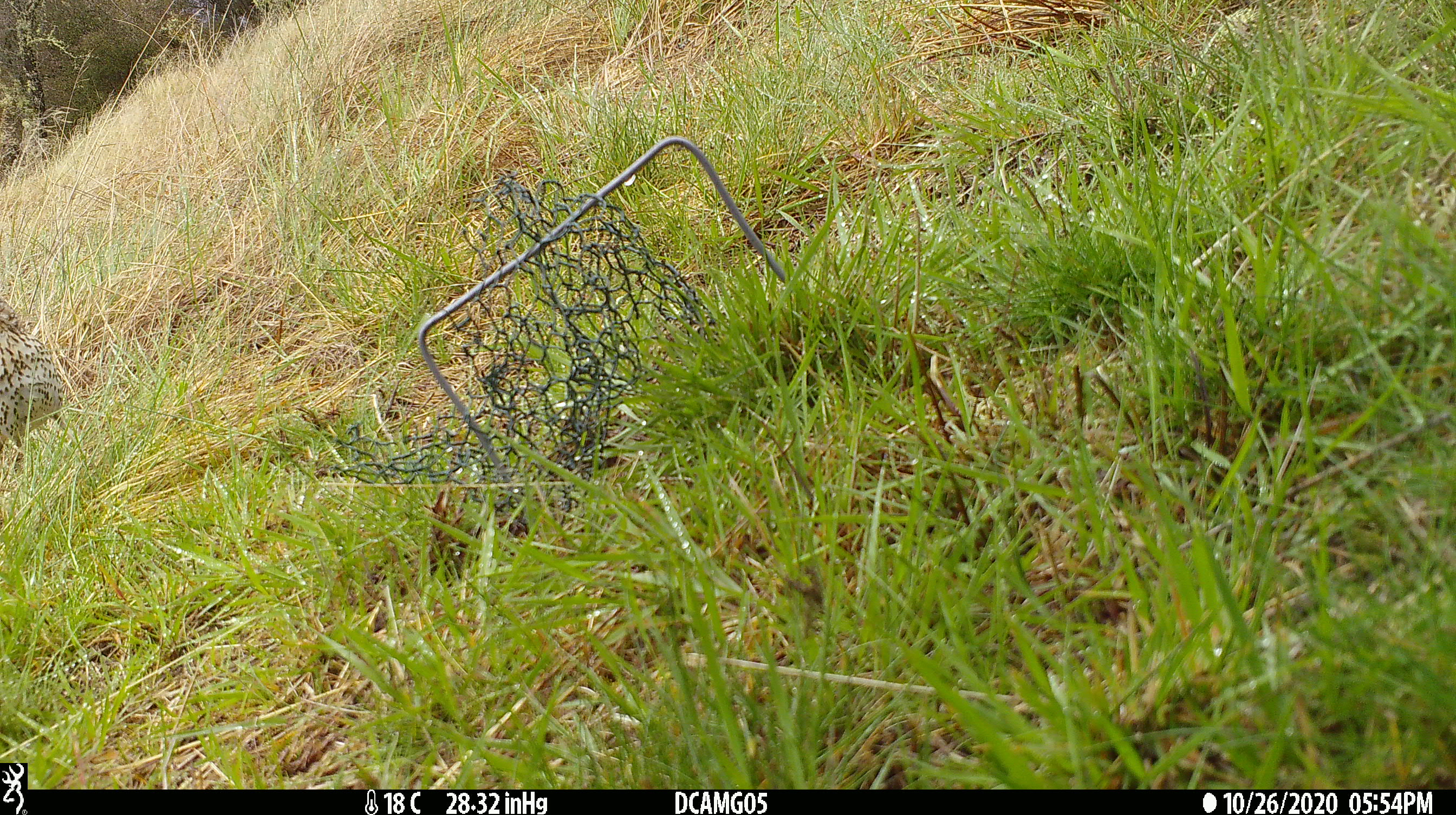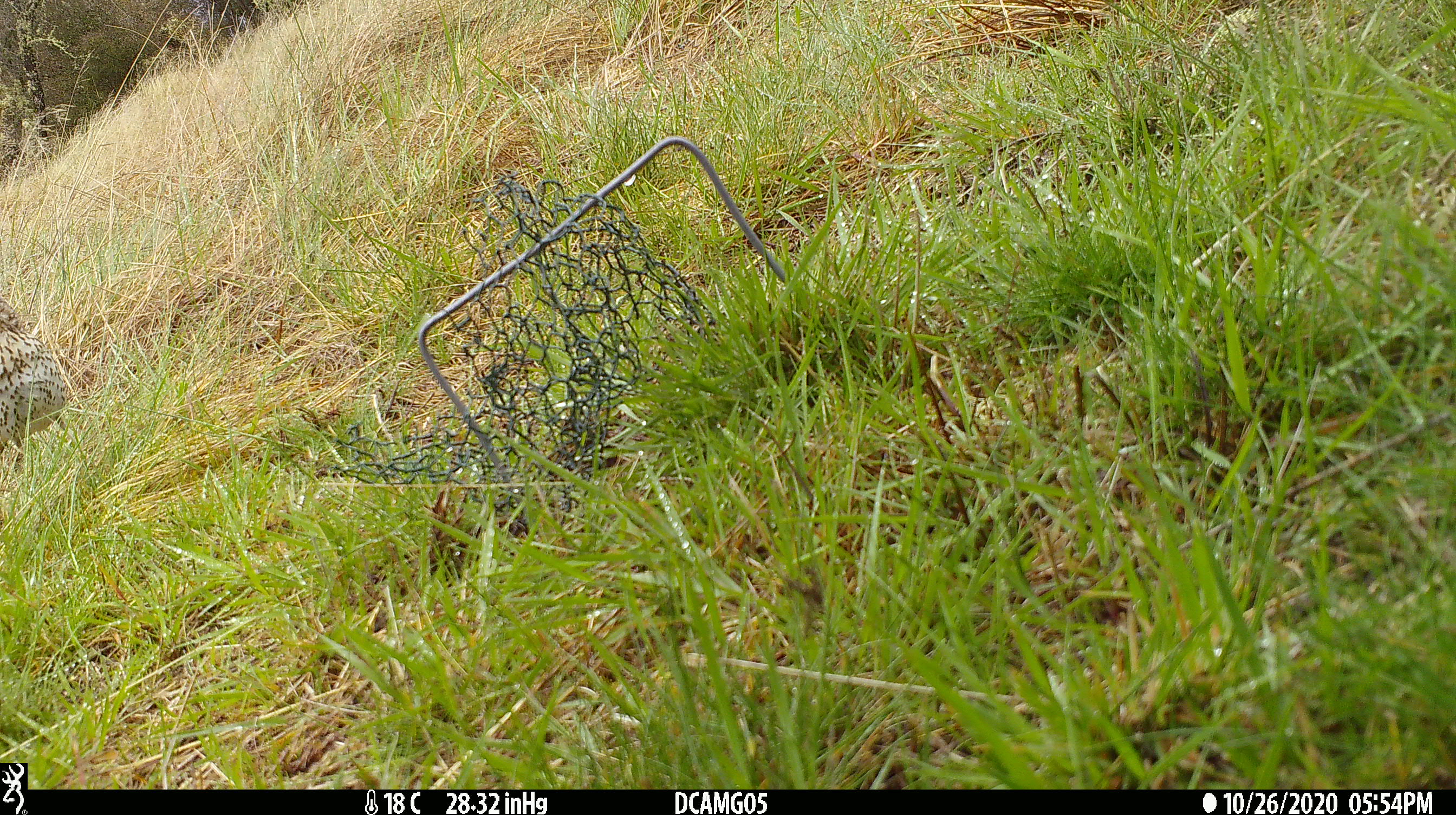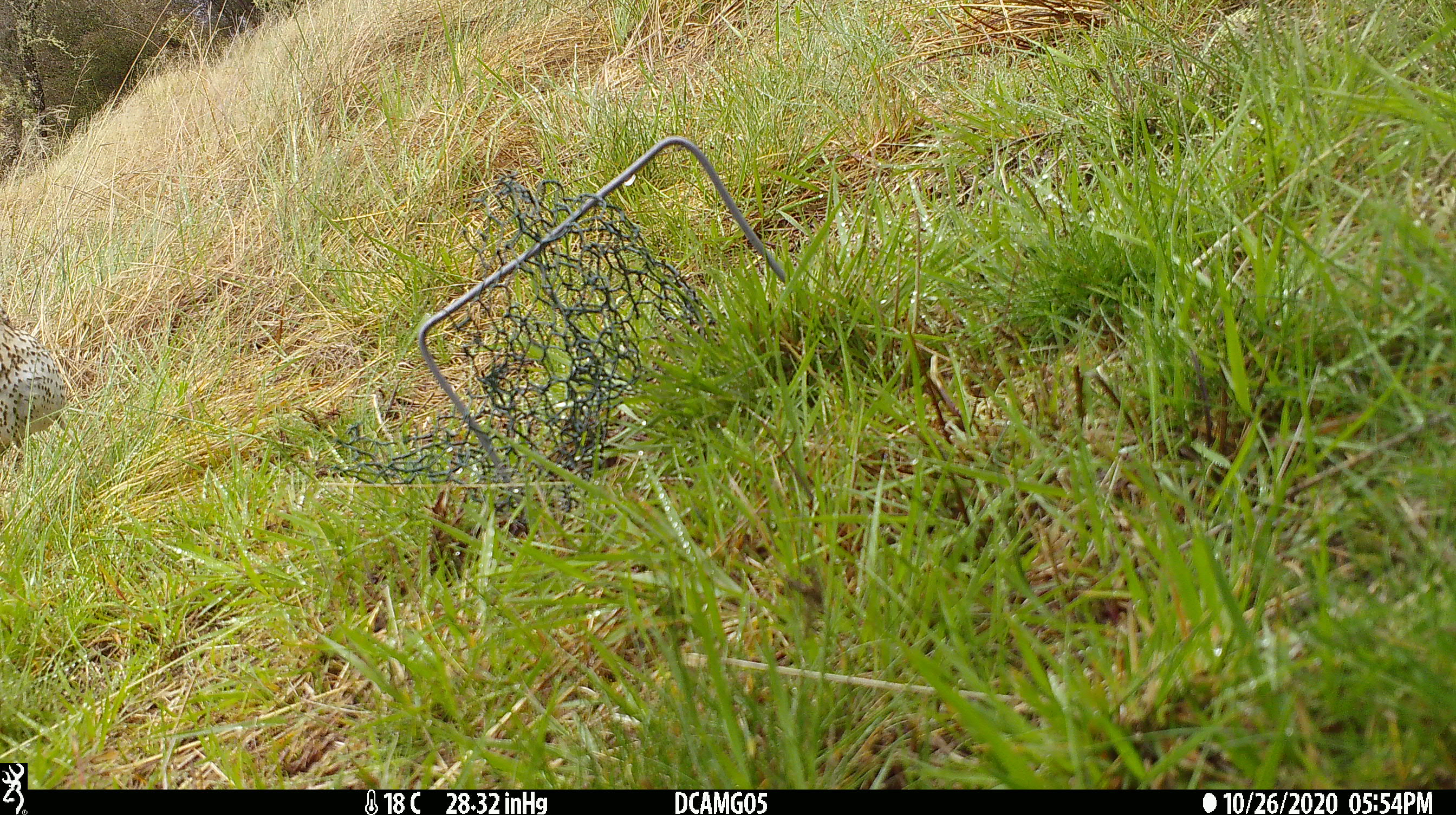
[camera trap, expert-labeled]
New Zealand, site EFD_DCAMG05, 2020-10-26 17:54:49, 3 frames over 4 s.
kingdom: Animalia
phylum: Chordata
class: Aves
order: Passeriformes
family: Turdidae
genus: Turdus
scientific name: Turdus philomelos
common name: song thrush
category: thrush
Thrush (song thrush) (Turdus philomelos).